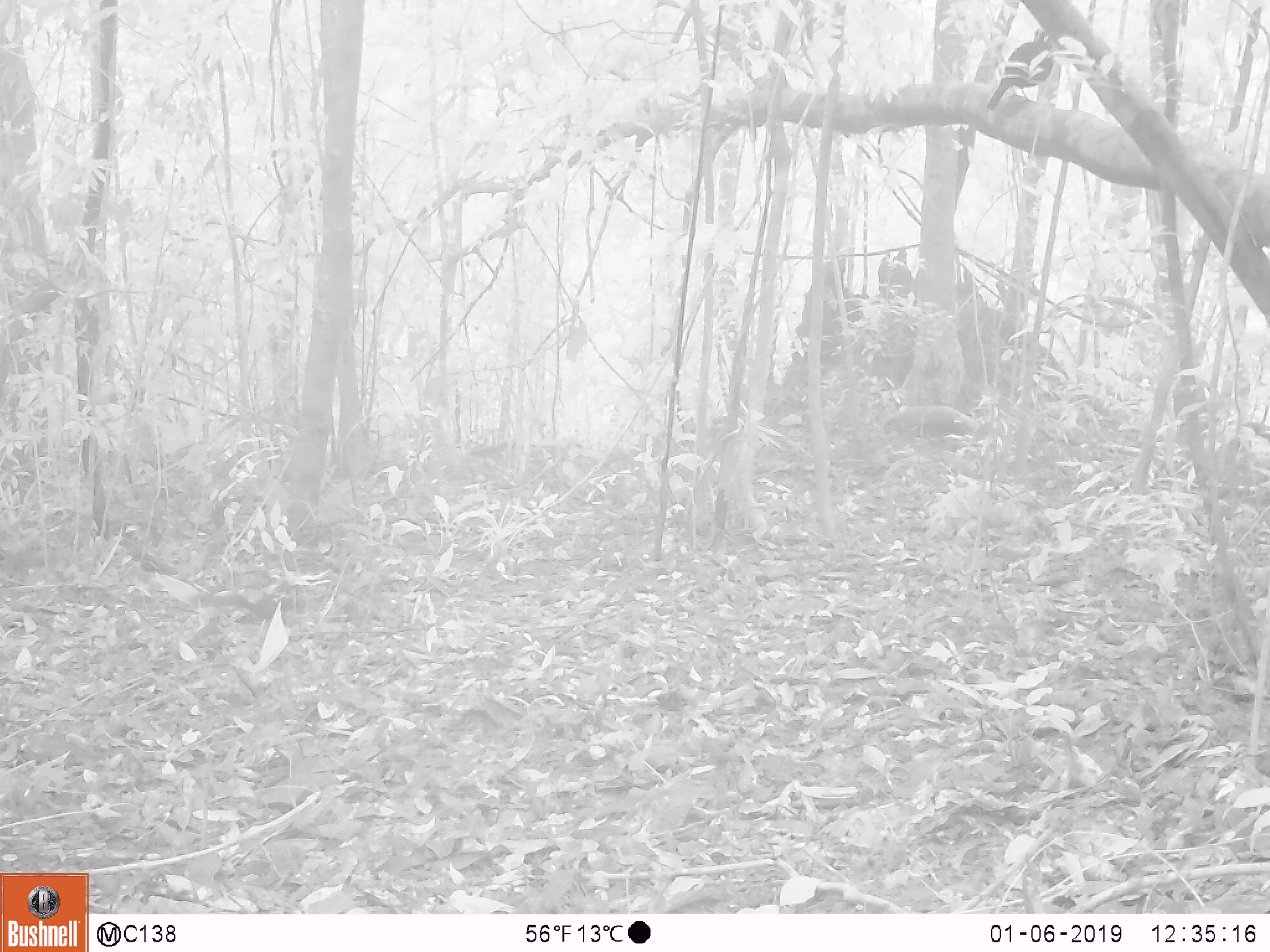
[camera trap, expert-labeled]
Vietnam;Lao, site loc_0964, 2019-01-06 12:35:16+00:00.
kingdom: Animalia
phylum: Chordata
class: Mammalia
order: Rodentia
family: Sciuridae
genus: Dremomys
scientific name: Dremomys rufigenis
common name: red-cheeked squirrel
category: red cheeked squirrel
Red cheeked squirrel (red-cheeked squirrel) (Dremomys rufigenis). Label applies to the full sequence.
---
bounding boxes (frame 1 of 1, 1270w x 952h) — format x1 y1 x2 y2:
red cheeked squirrel: 189 580 308 625